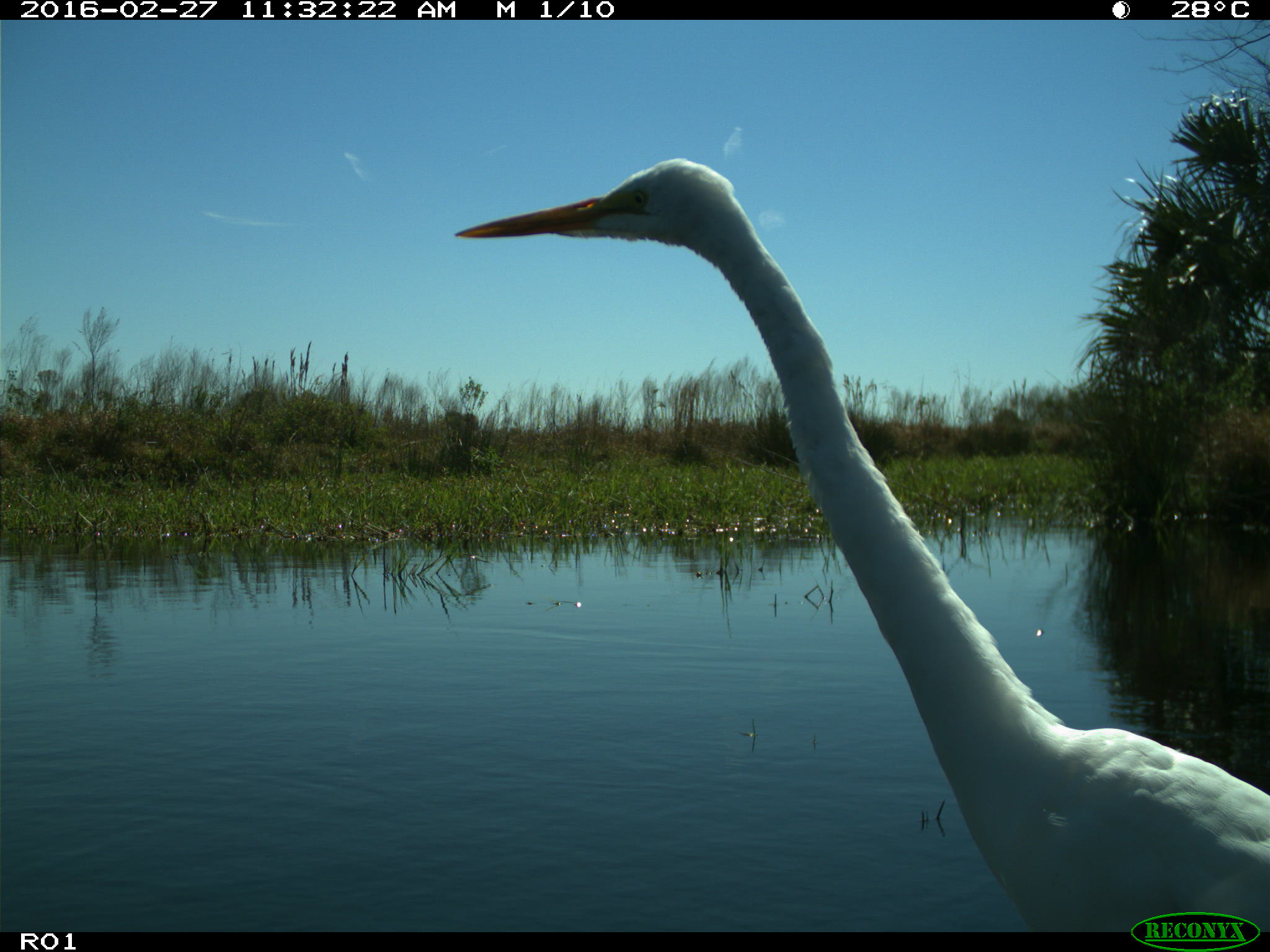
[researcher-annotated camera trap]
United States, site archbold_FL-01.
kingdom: Animalia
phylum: Chordata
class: Aves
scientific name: Aves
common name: birds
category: unidentified bird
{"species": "unidentified bird (birds) (Aves)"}